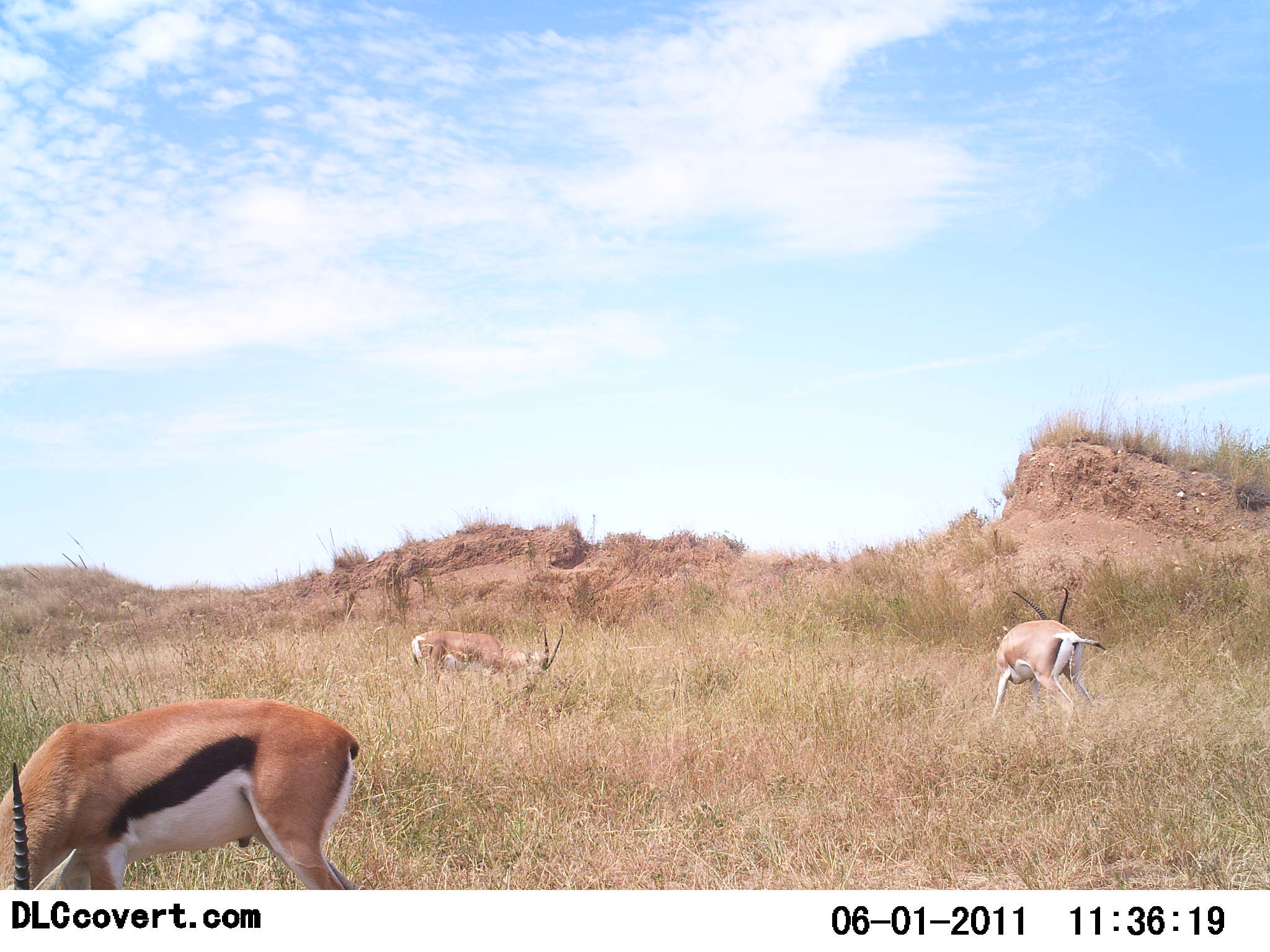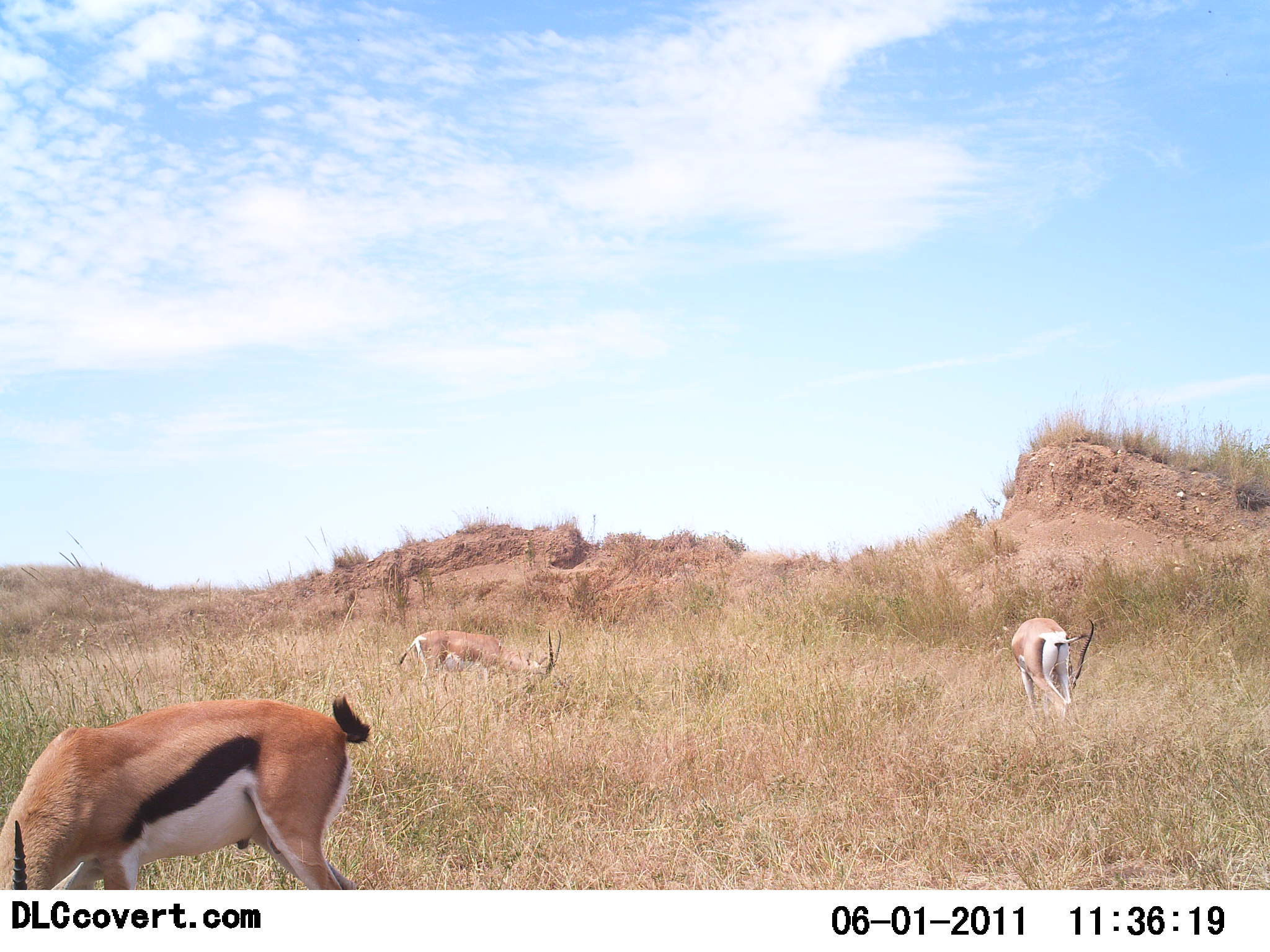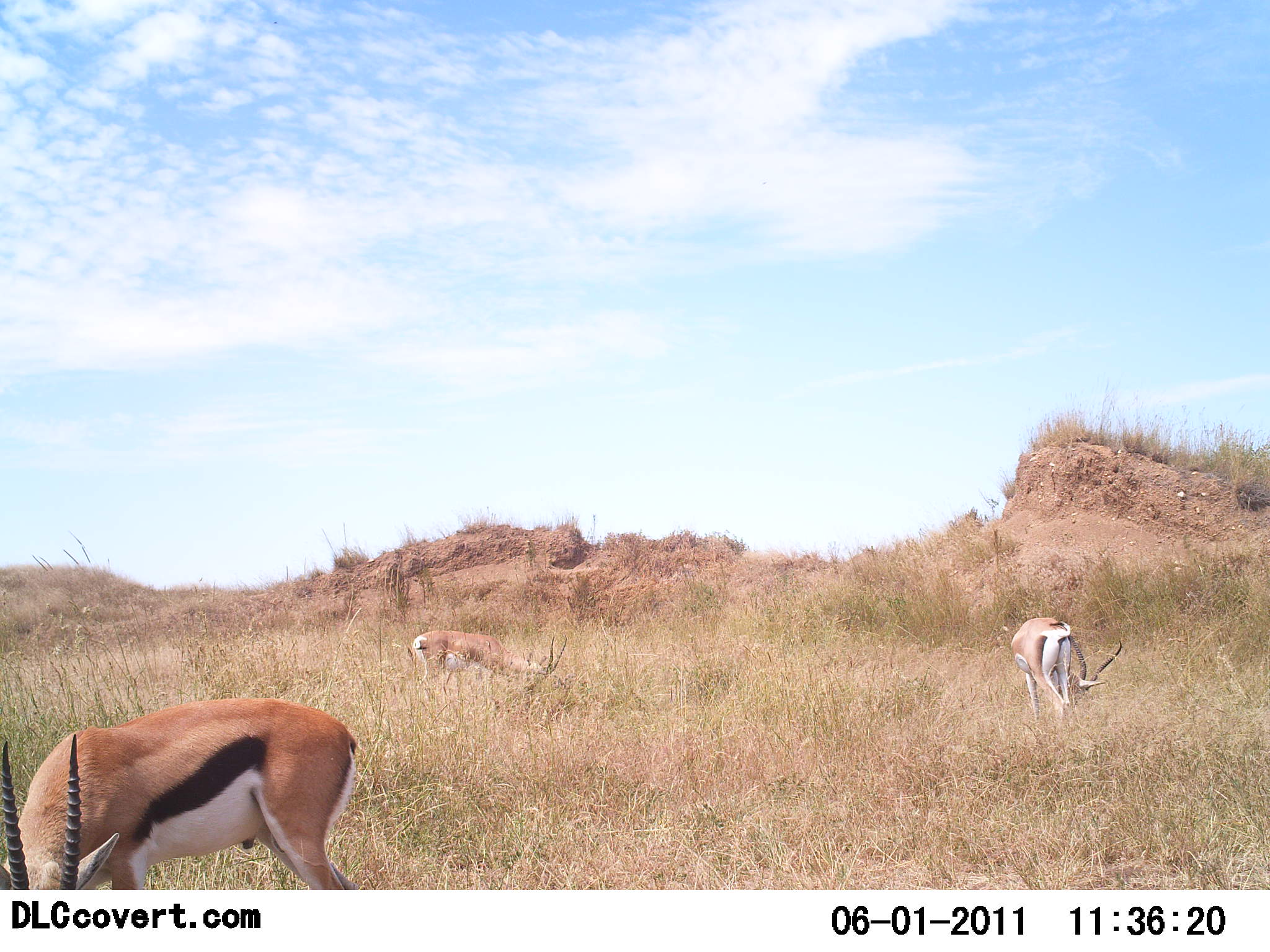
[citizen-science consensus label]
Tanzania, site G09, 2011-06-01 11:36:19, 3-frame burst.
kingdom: Animalia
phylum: Chordata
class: Mammalia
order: Artiodactyla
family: Bovidae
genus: Eudorcas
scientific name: Eudorcas thomsonii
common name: thomson's gazelle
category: gazellethomsons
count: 3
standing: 15%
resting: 0%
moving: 0%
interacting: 0%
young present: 0%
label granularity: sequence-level